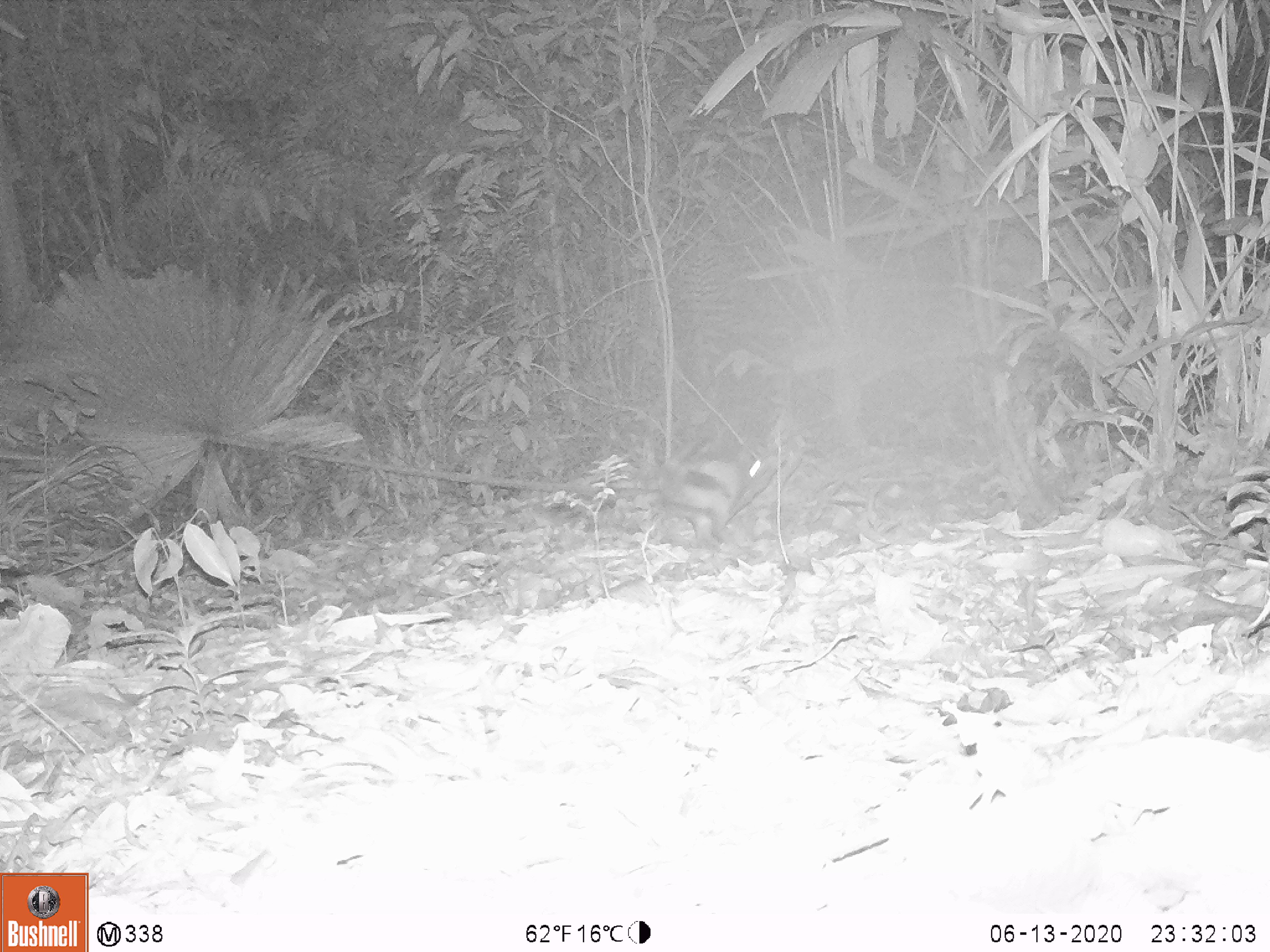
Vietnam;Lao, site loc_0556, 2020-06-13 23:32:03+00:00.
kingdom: Animalia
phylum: Chordata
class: Mammalia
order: Lagomorpha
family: Leporidae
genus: Nesolagus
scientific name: Nesolagus timminsi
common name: annamite striped rabbit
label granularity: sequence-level